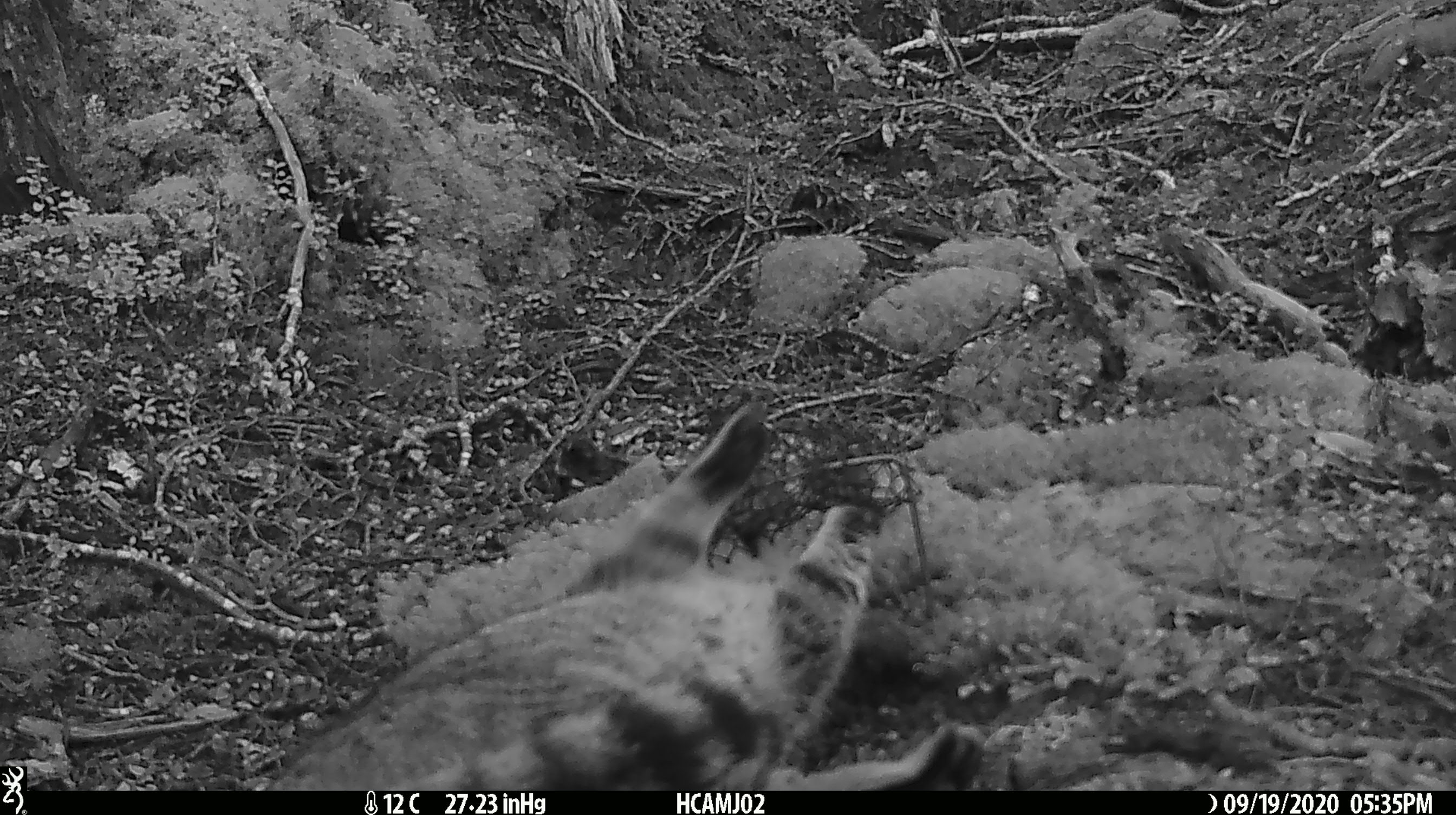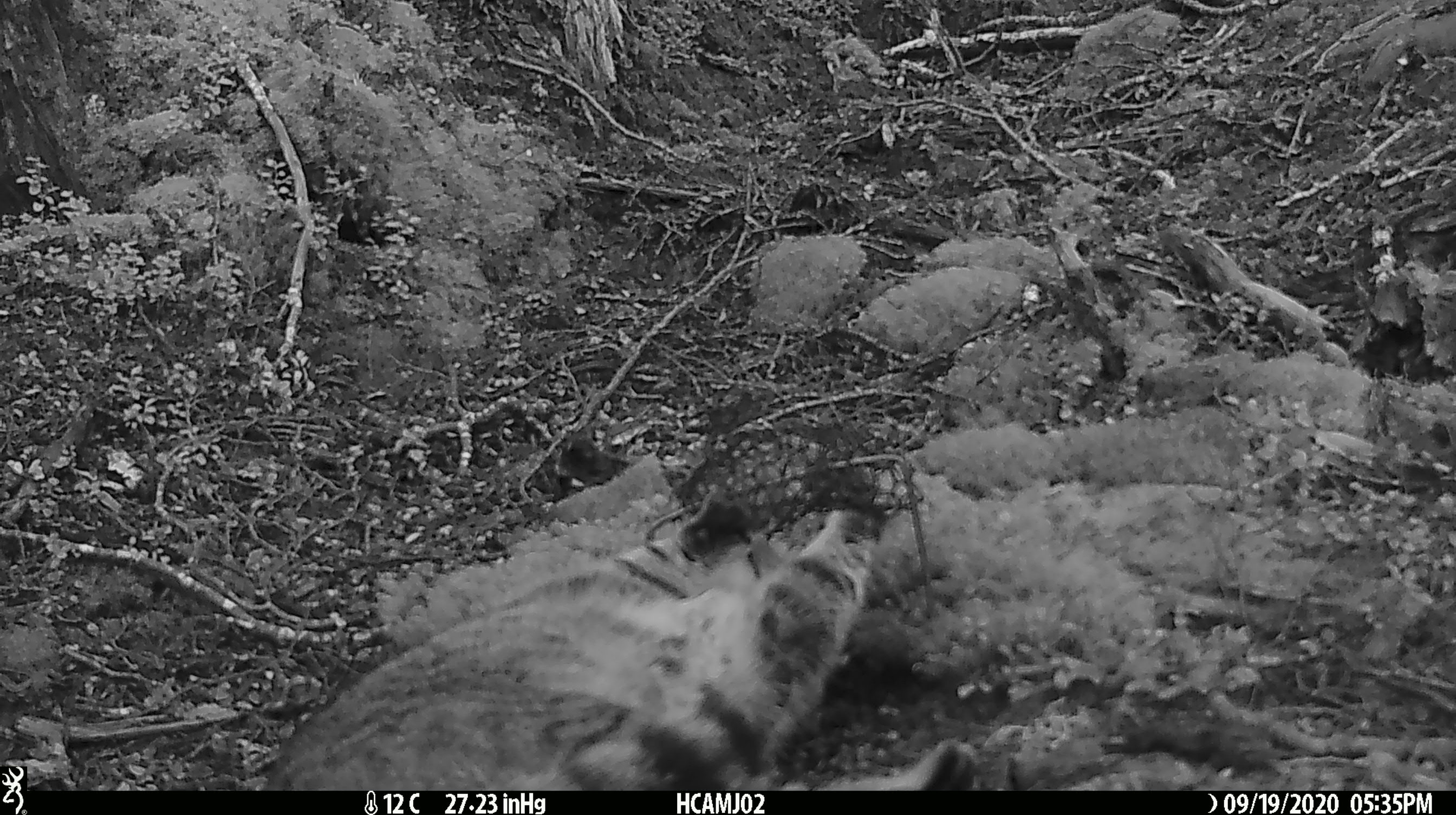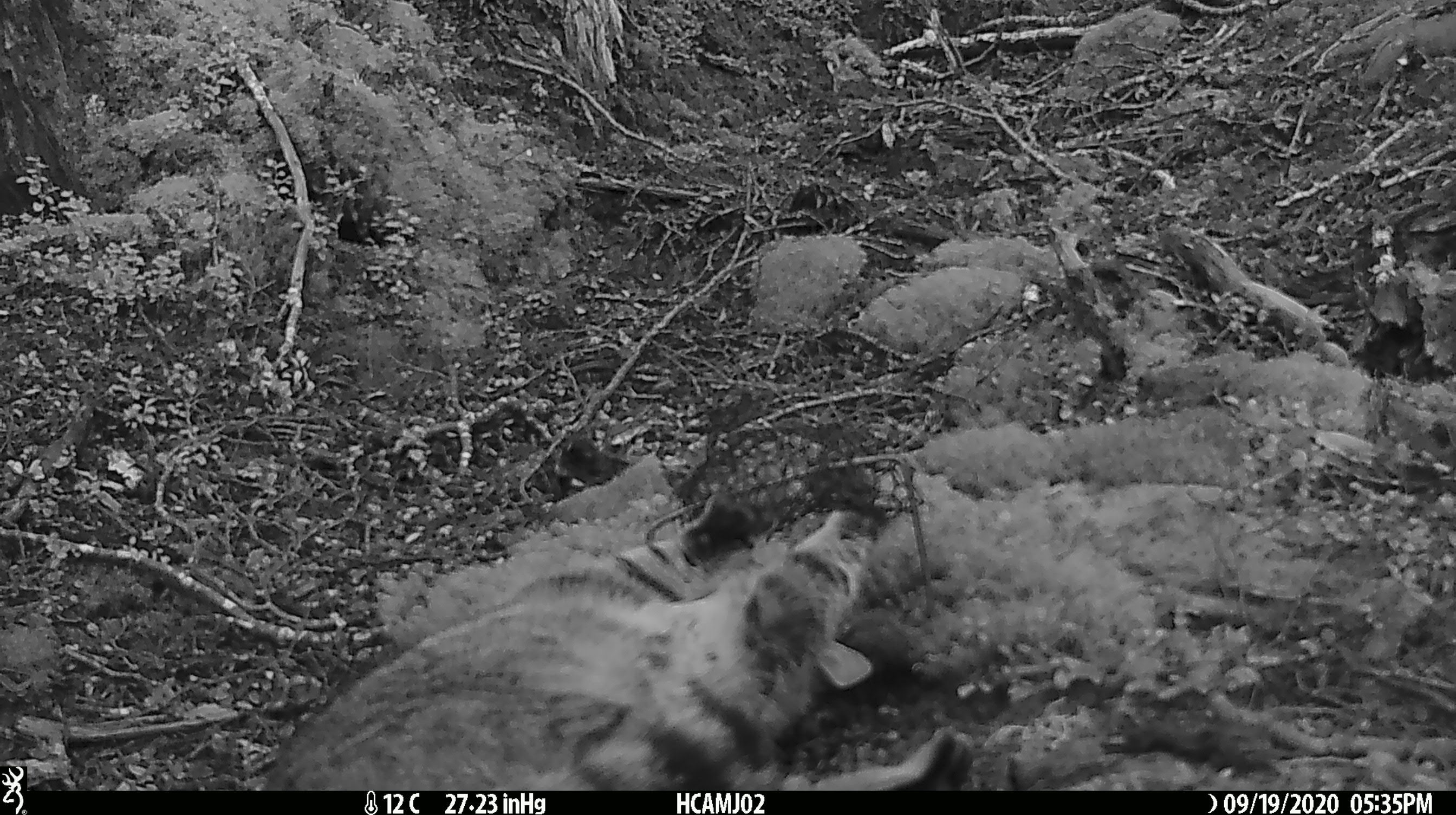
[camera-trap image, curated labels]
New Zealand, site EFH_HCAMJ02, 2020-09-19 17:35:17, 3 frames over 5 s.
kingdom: Animalia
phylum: Chordata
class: Mammalia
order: Carnivora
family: Felidae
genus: Felis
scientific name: Felis catus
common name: domestic cat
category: cat